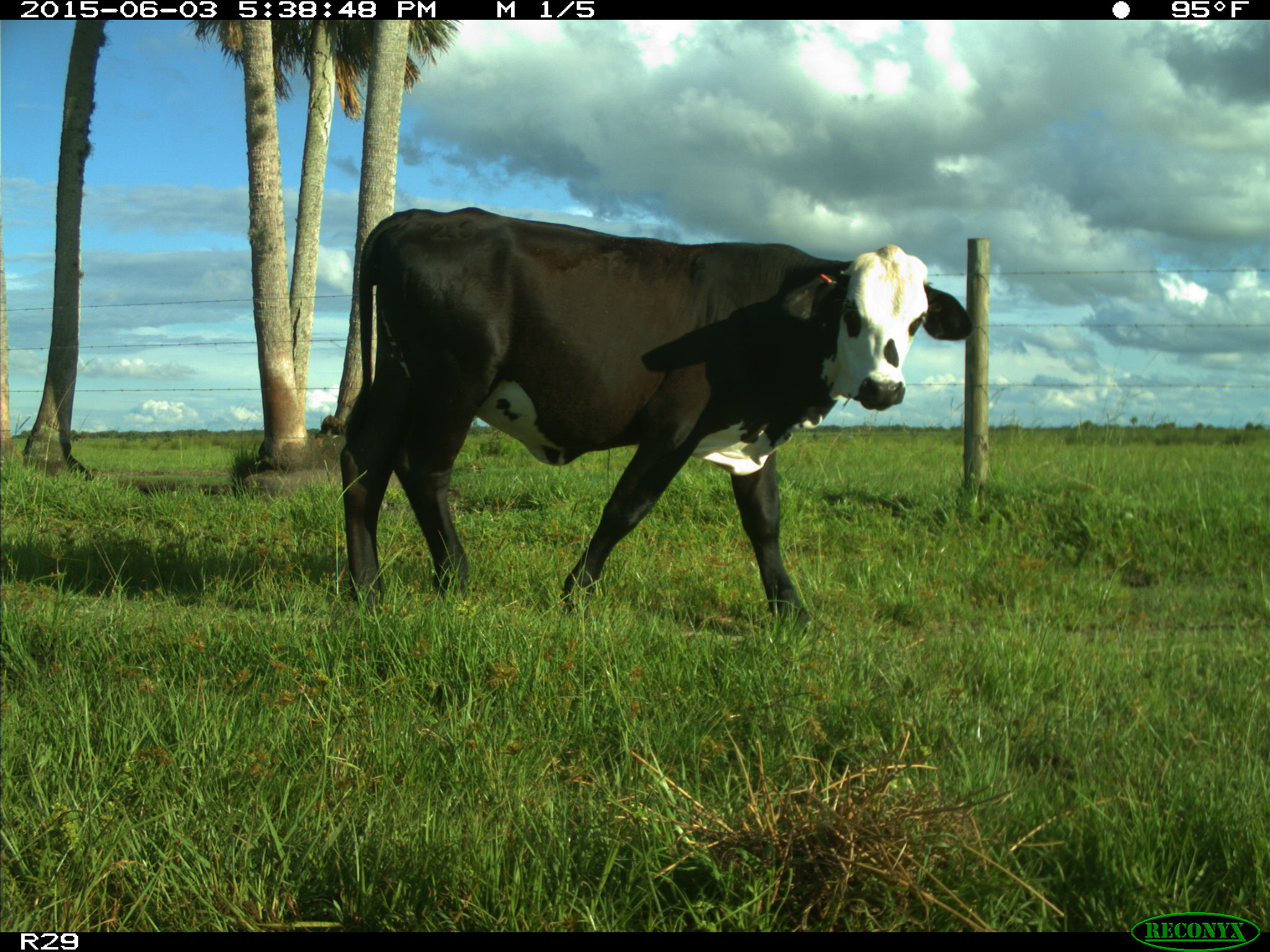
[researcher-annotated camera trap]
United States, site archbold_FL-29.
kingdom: Animalia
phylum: Chordata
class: Mammalia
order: Artiodactyla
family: Bovidae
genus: Bos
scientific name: Bos taurus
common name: domestic cow